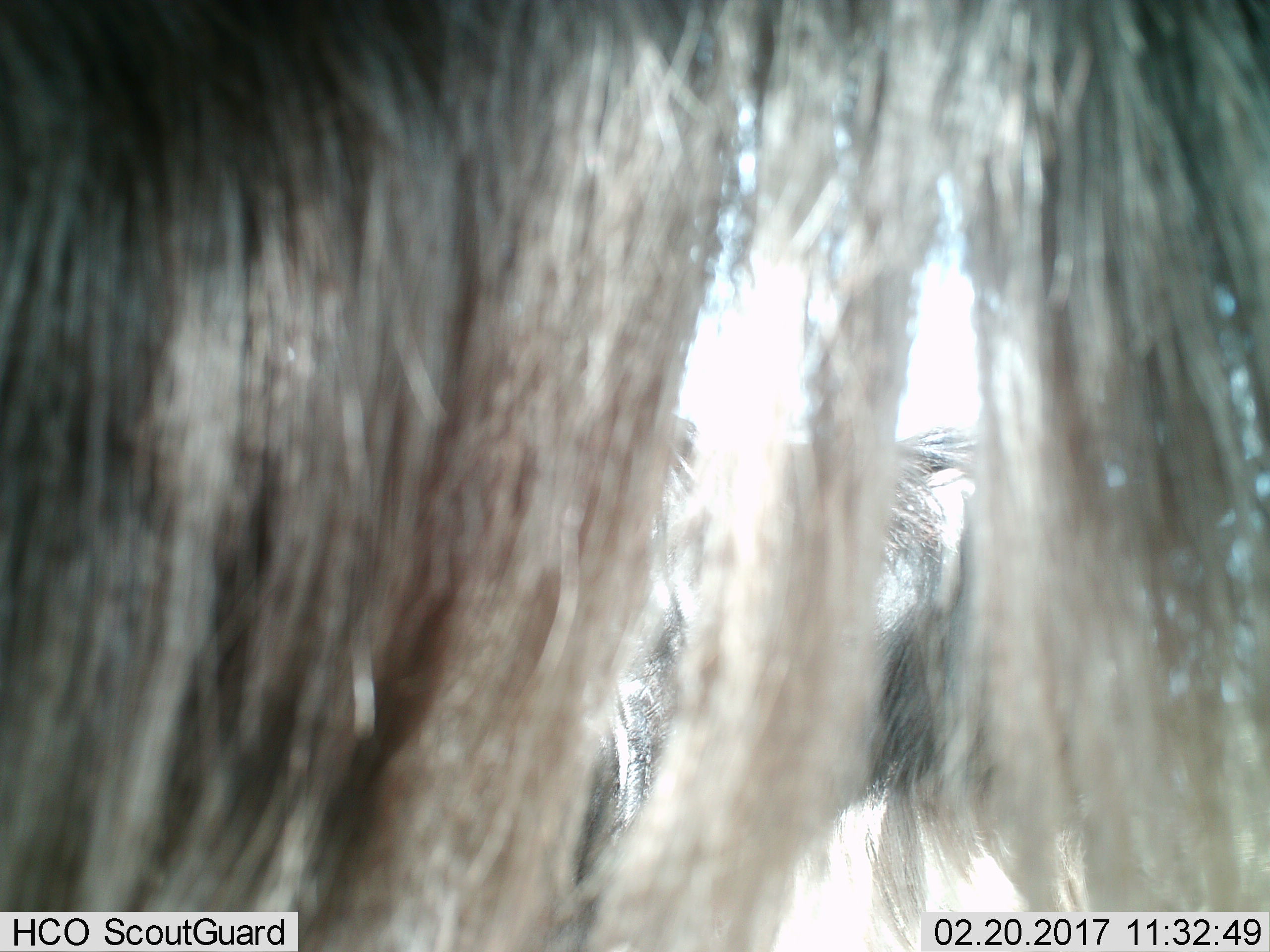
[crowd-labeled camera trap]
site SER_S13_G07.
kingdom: Animalia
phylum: Chordata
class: Mammalia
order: Artiodactyla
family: Bovidae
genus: Connochaetes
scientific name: Connochaetes taurinus taurinus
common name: blue wildebeest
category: wildebeestblue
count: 2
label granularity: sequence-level